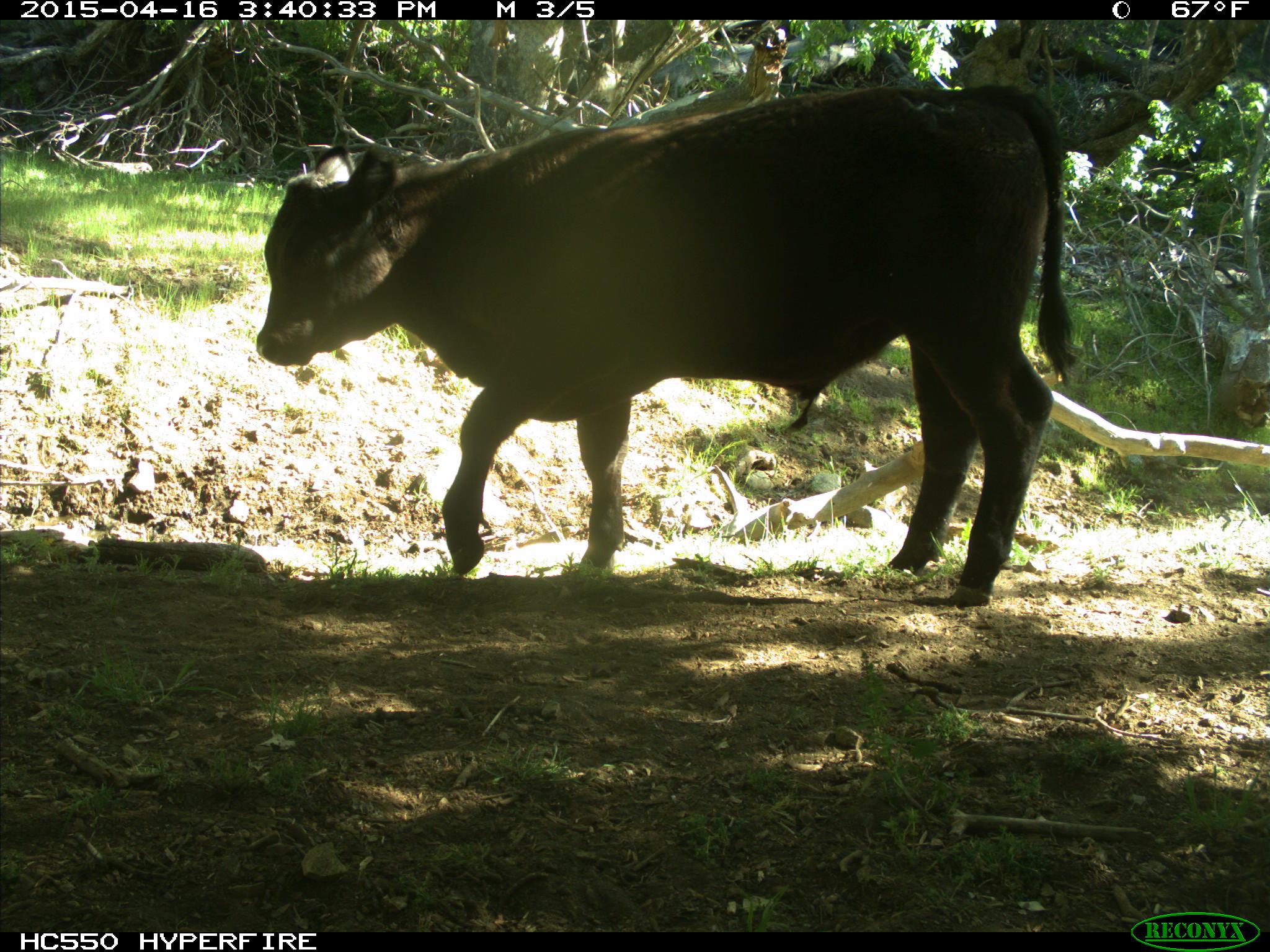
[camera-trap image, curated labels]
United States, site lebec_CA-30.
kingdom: Animalia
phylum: Chordata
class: Mammalia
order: Artiodactyla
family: Bovidae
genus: Bos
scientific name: Bos taurus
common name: domestic cow